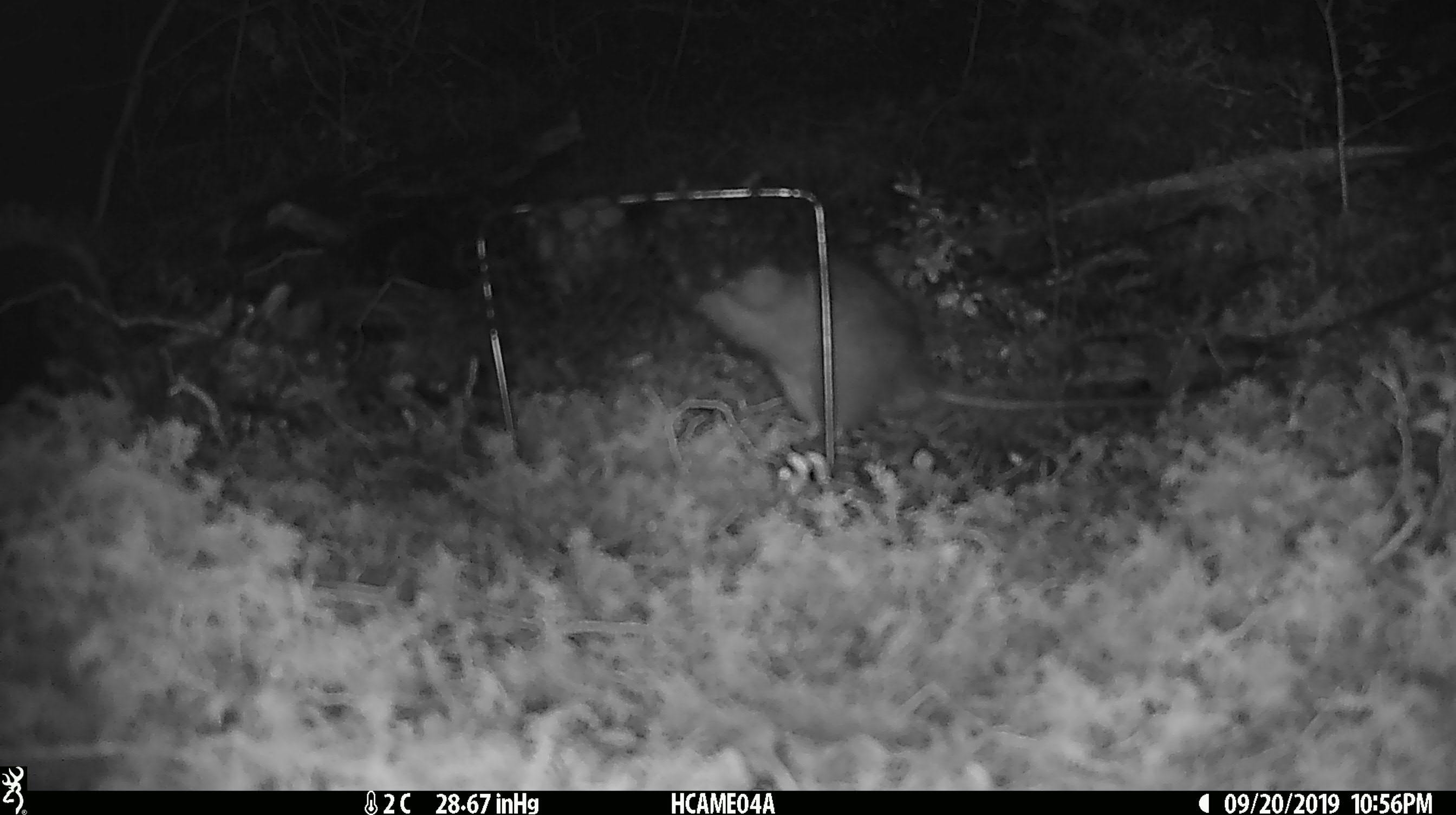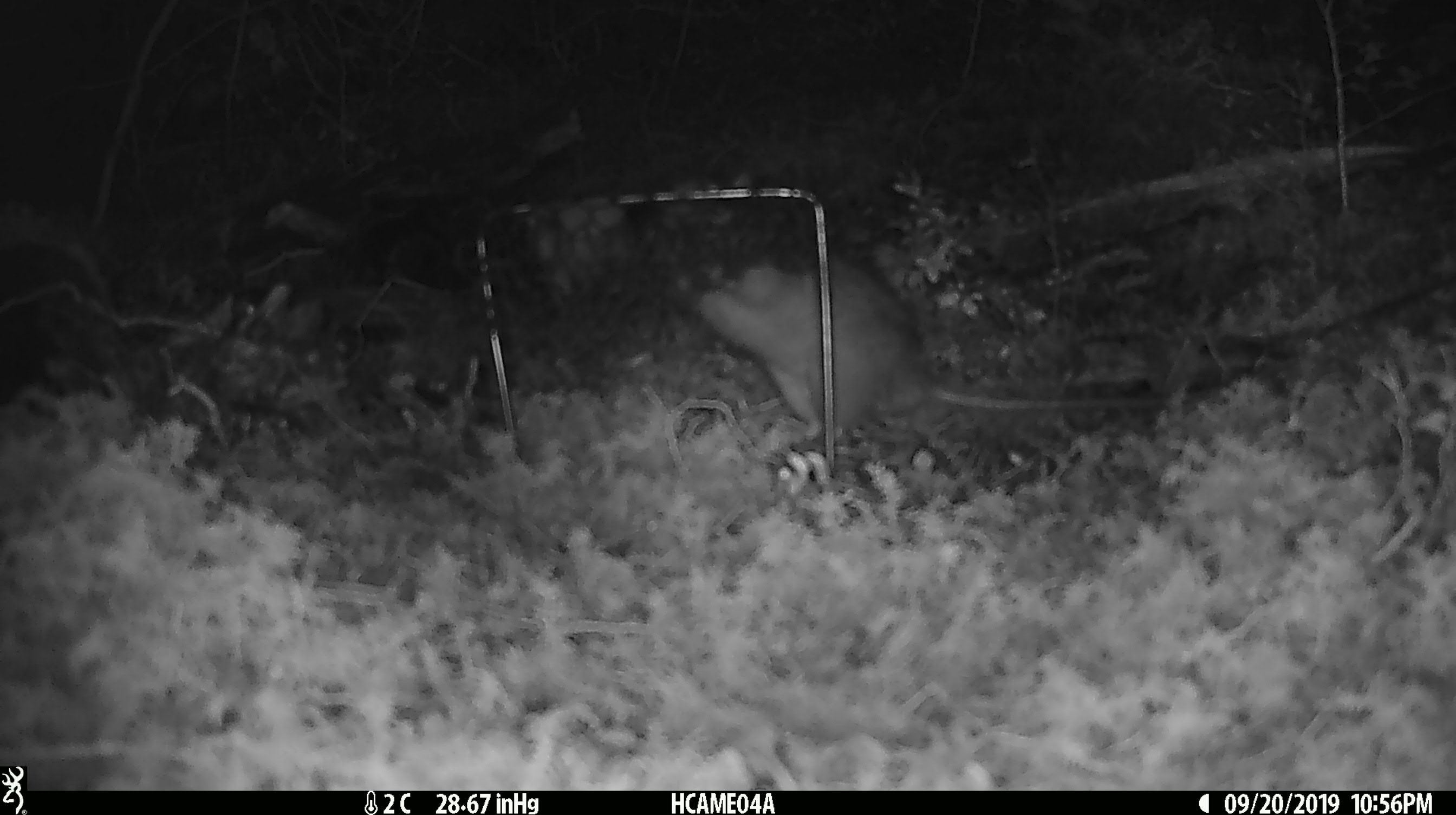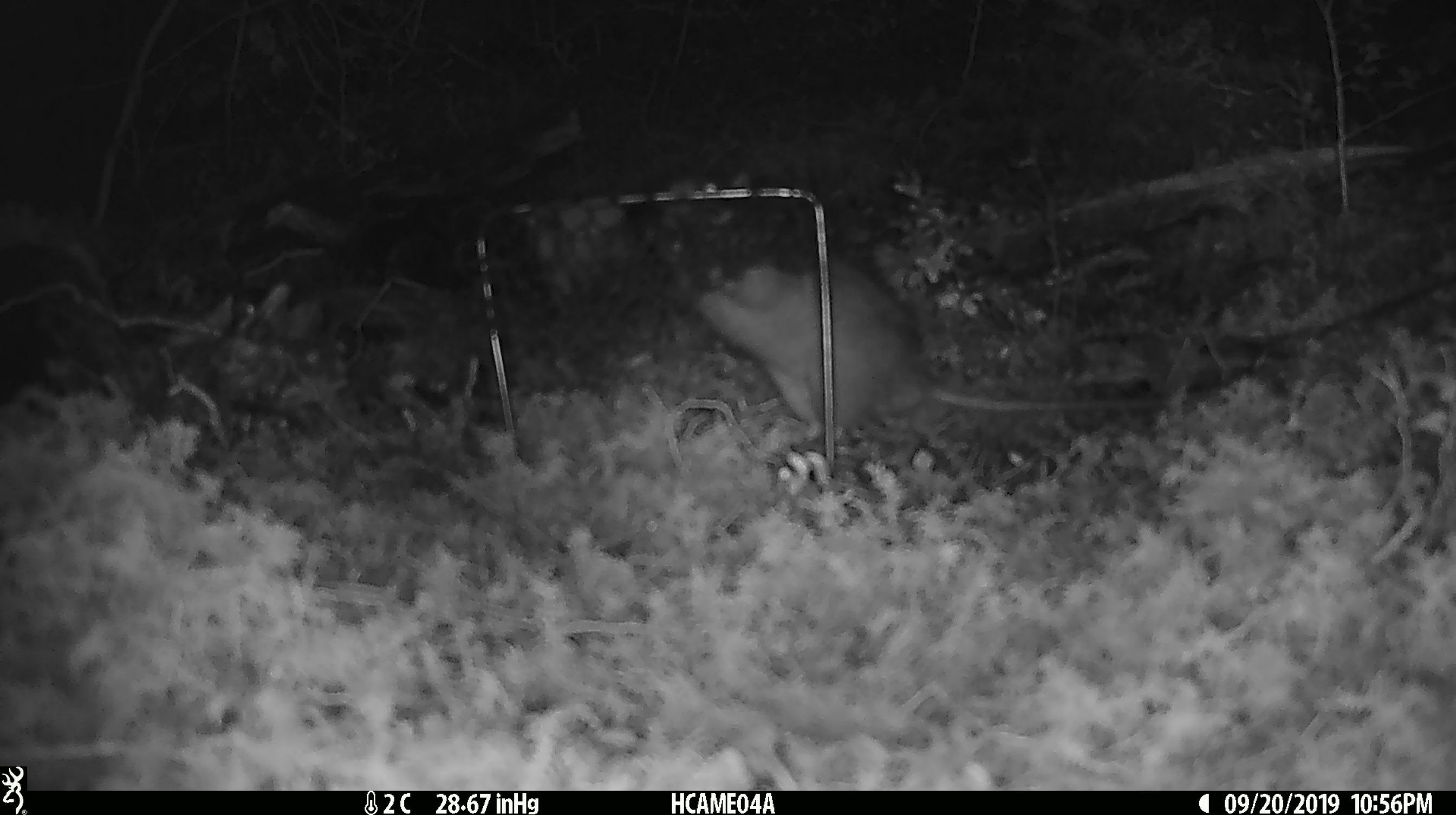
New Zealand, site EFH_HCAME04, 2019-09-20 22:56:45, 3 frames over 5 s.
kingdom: Animalia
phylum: Chordata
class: Mammalia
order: Rodentia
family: Muridae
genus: Rattus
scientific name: Rattus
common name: rat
Rat (Rattus).